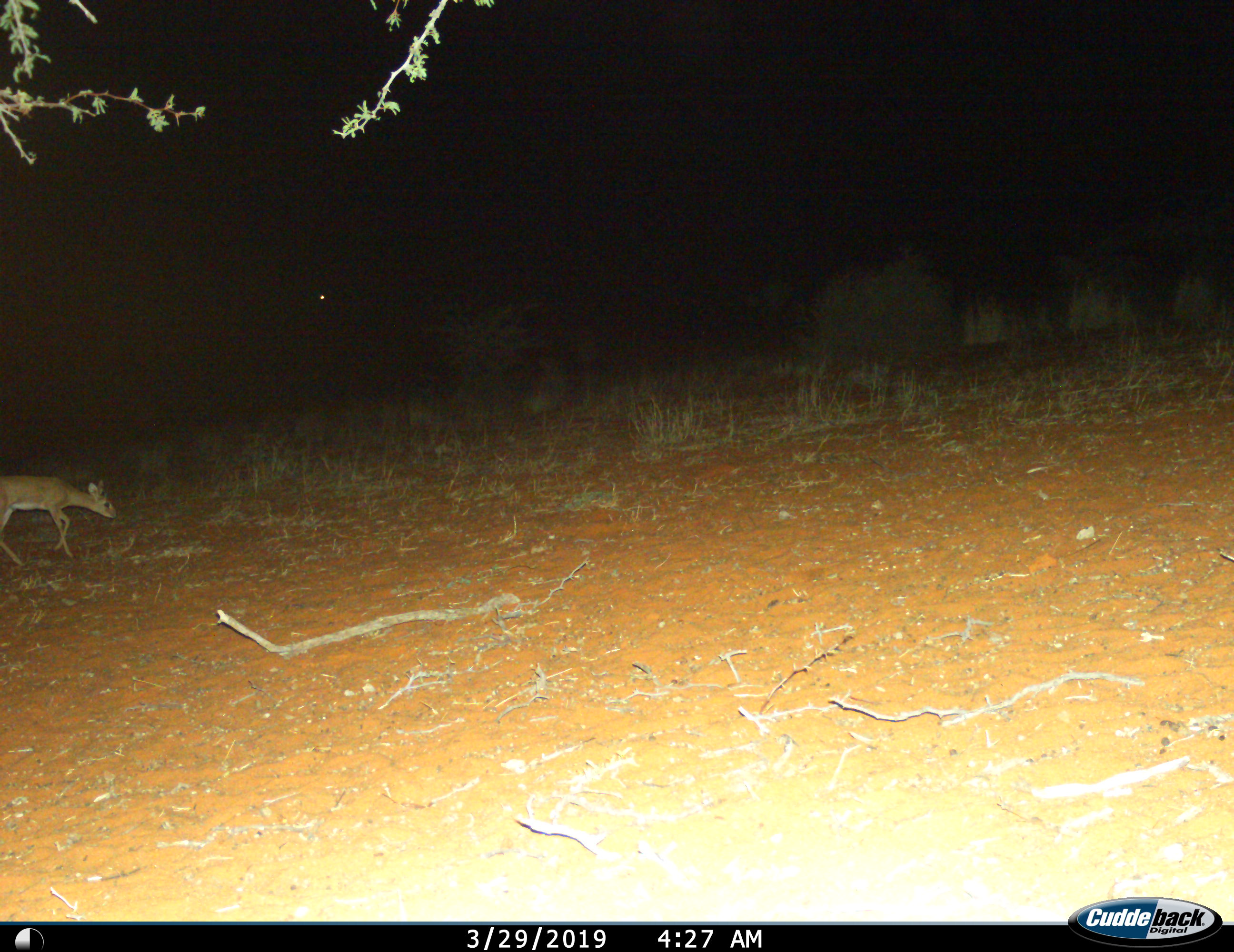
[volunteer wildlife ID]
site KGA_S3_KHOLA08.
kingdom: Animalia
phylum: Chordata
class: Mammalia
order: Artiodactyla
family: Bovidae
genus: Raphicerus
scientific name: Raphicerus campestris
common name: steenbok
Steenbok (Raphicerus campestris), count 1. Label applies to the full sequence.